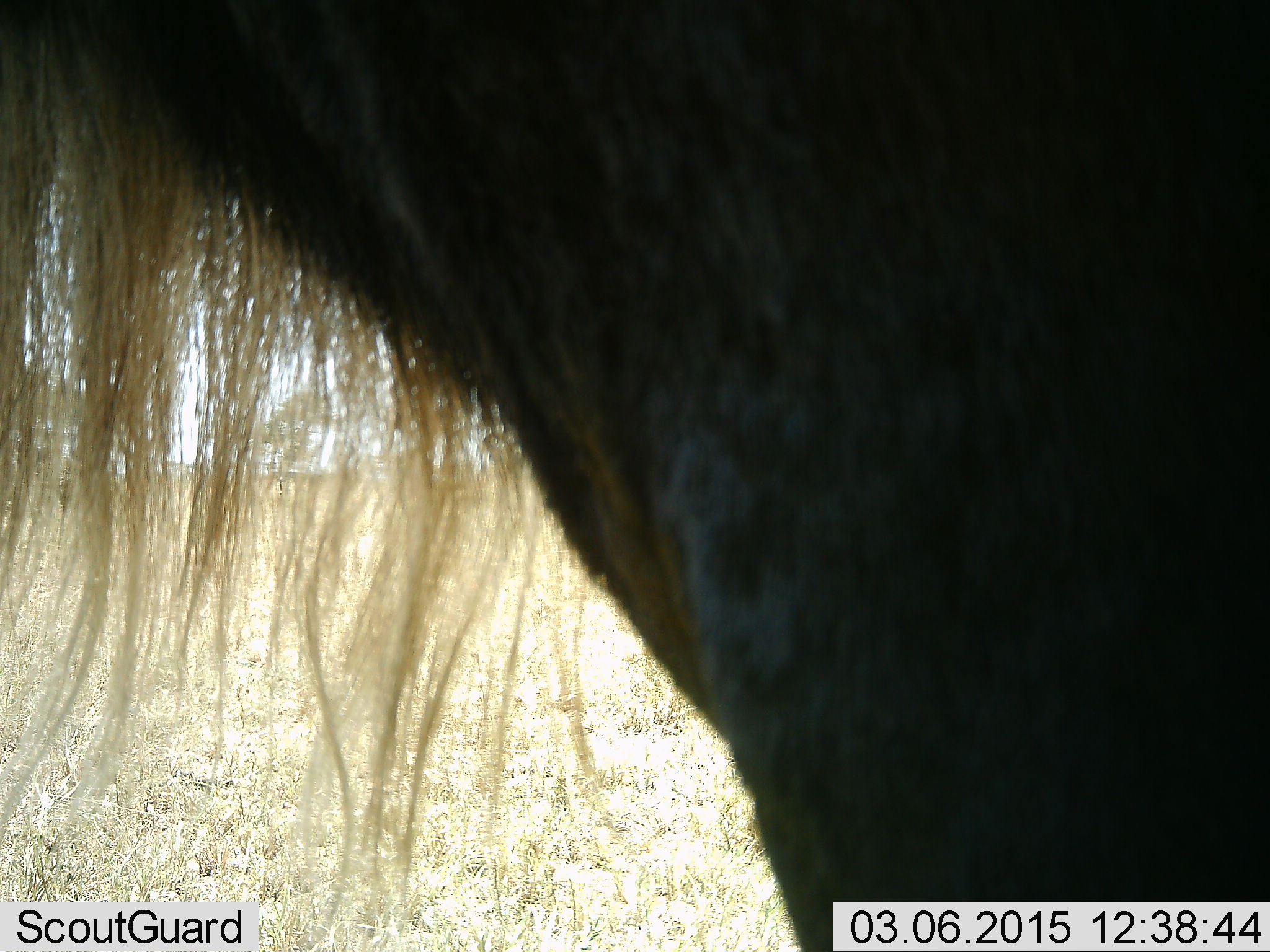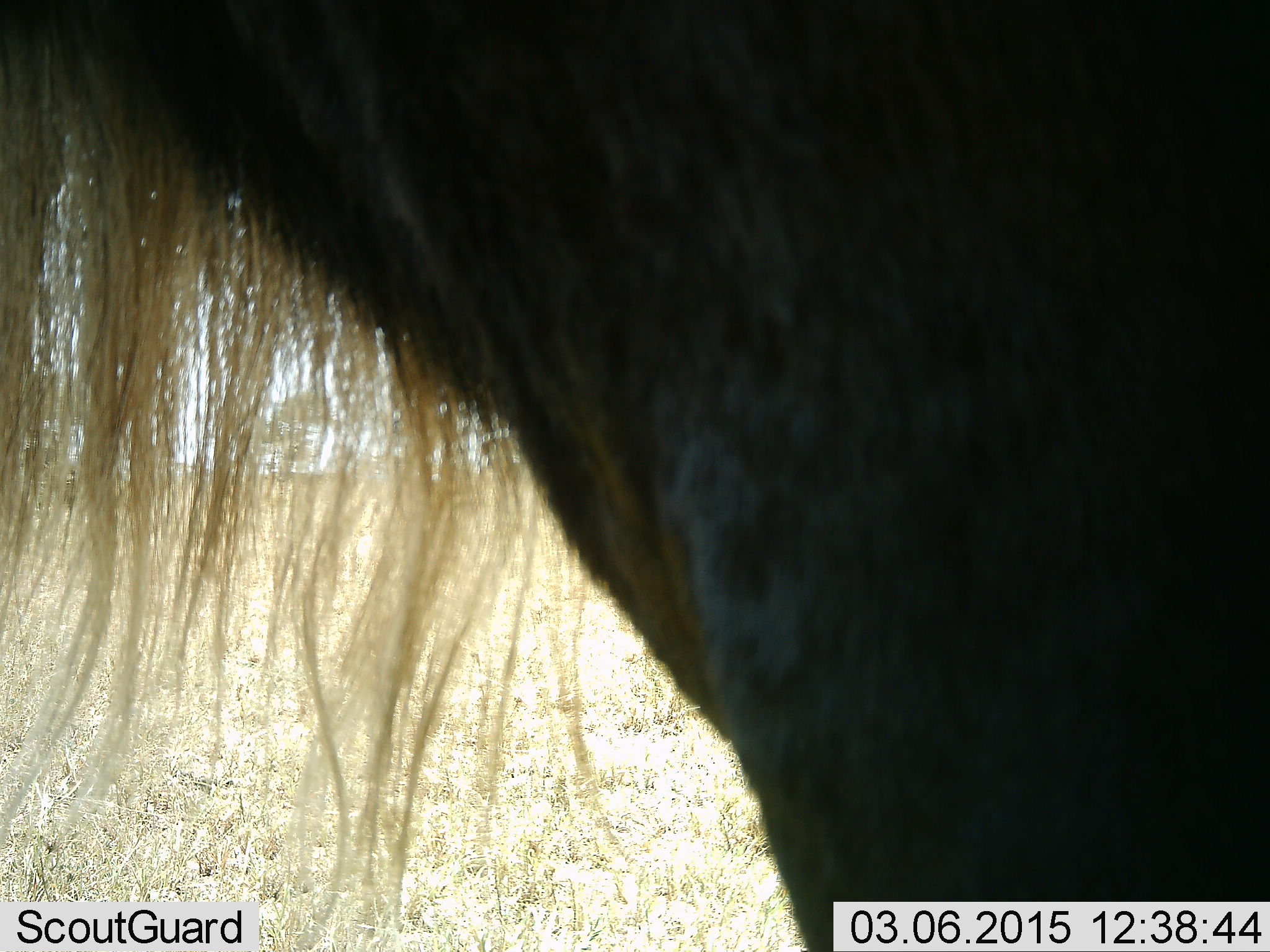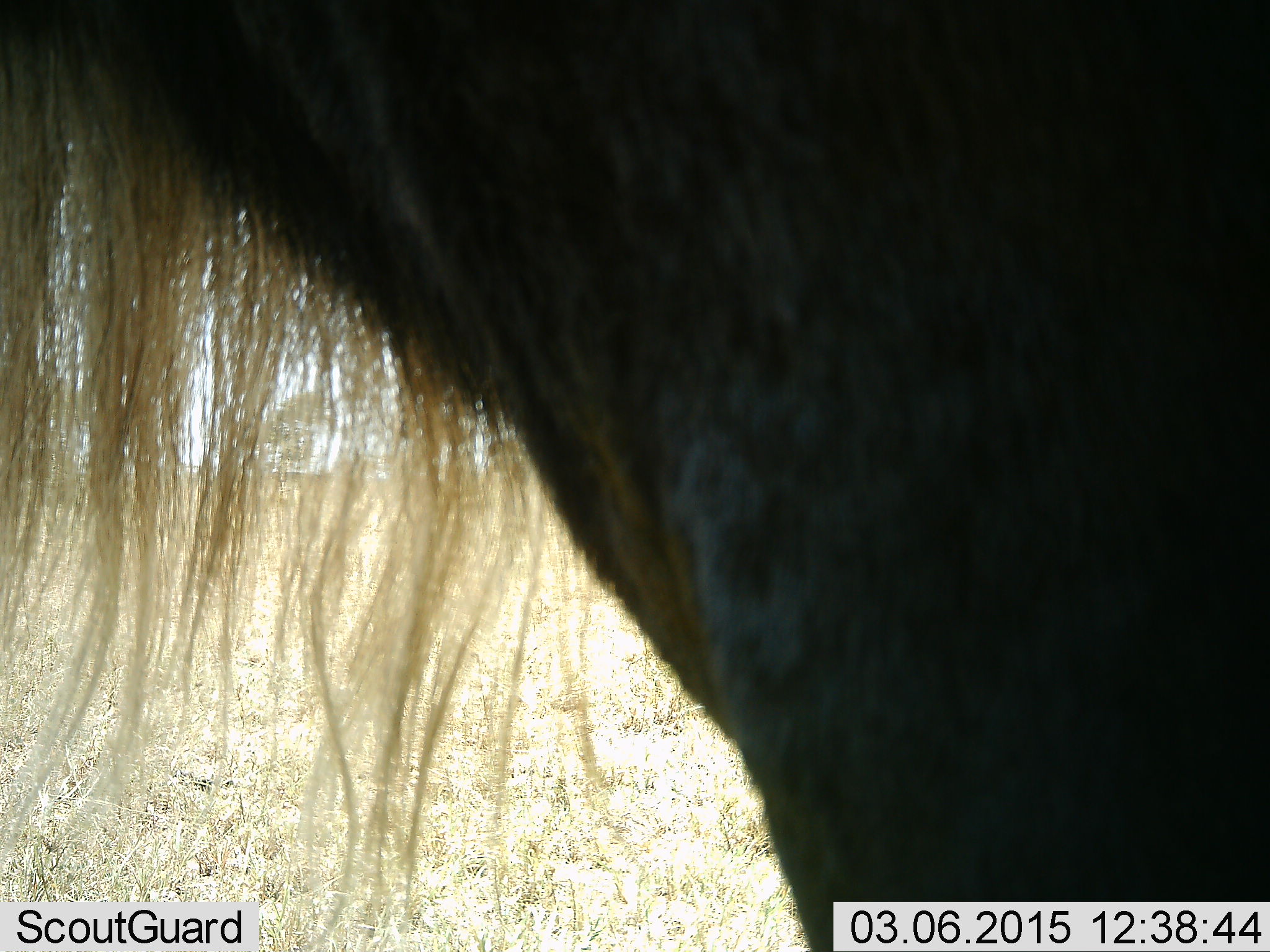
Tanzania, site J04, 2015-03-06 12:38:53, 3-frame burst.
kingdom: Animalia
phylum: Chordata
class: Mammalia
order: Artiodactyla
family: Bovidae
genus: Connochaetes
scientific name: Connochaetes taurinus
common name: blue wildebeest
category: wildebeest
Wildebeest (blue wildebeest) (Connochaetes taurinus), count 1. Behavior (volunteer vote fractions): standing 100%, resting 0%, moving 0%, interacting 0%. Young present (vote fraction): 0%. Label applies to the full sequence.